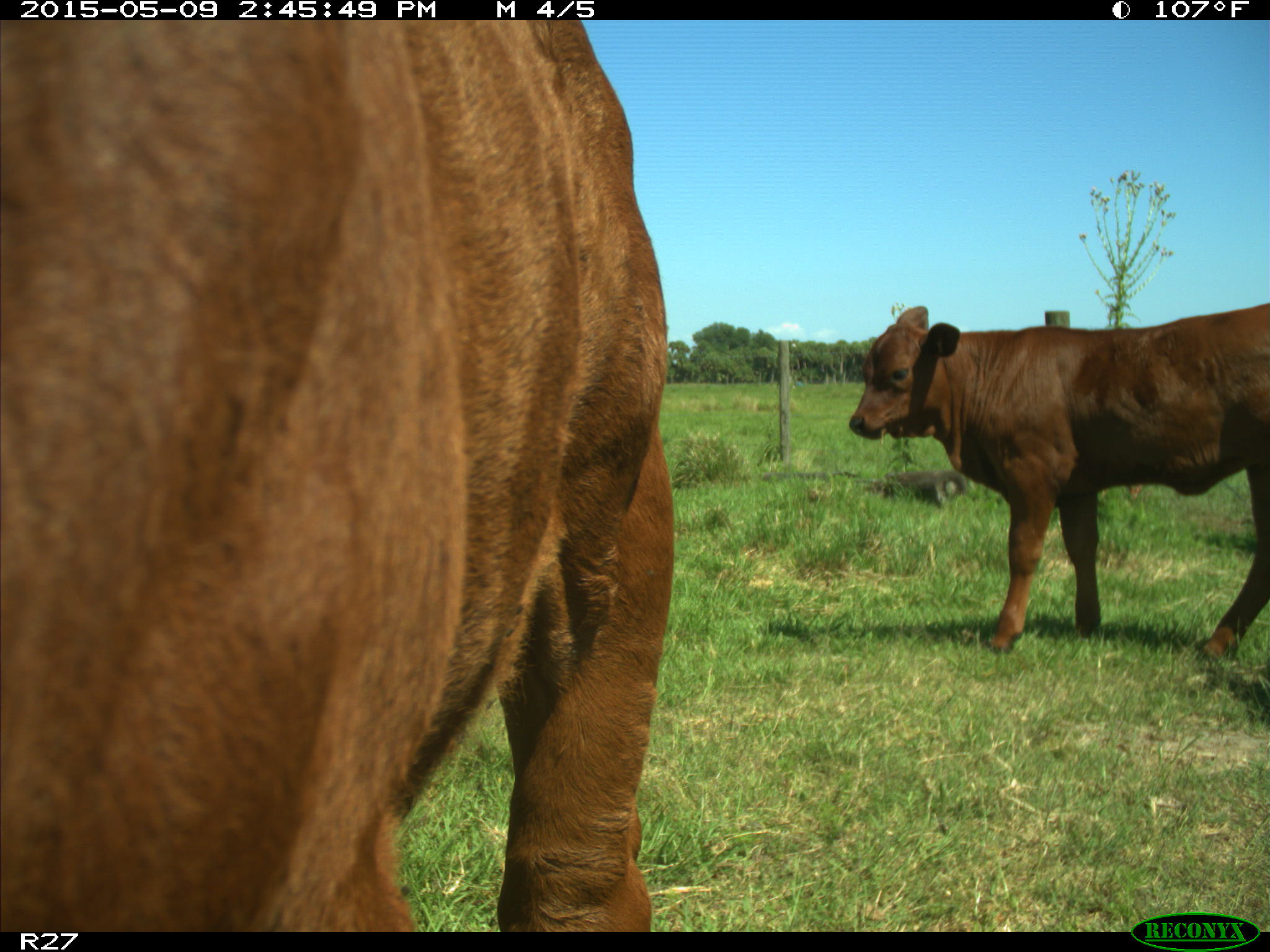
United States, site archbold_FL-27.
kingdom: Animalia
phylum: Chordata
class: Mammalia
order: Artiodactyla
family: Bovidae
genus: Bos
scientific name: Bos taurus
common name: domestic cow